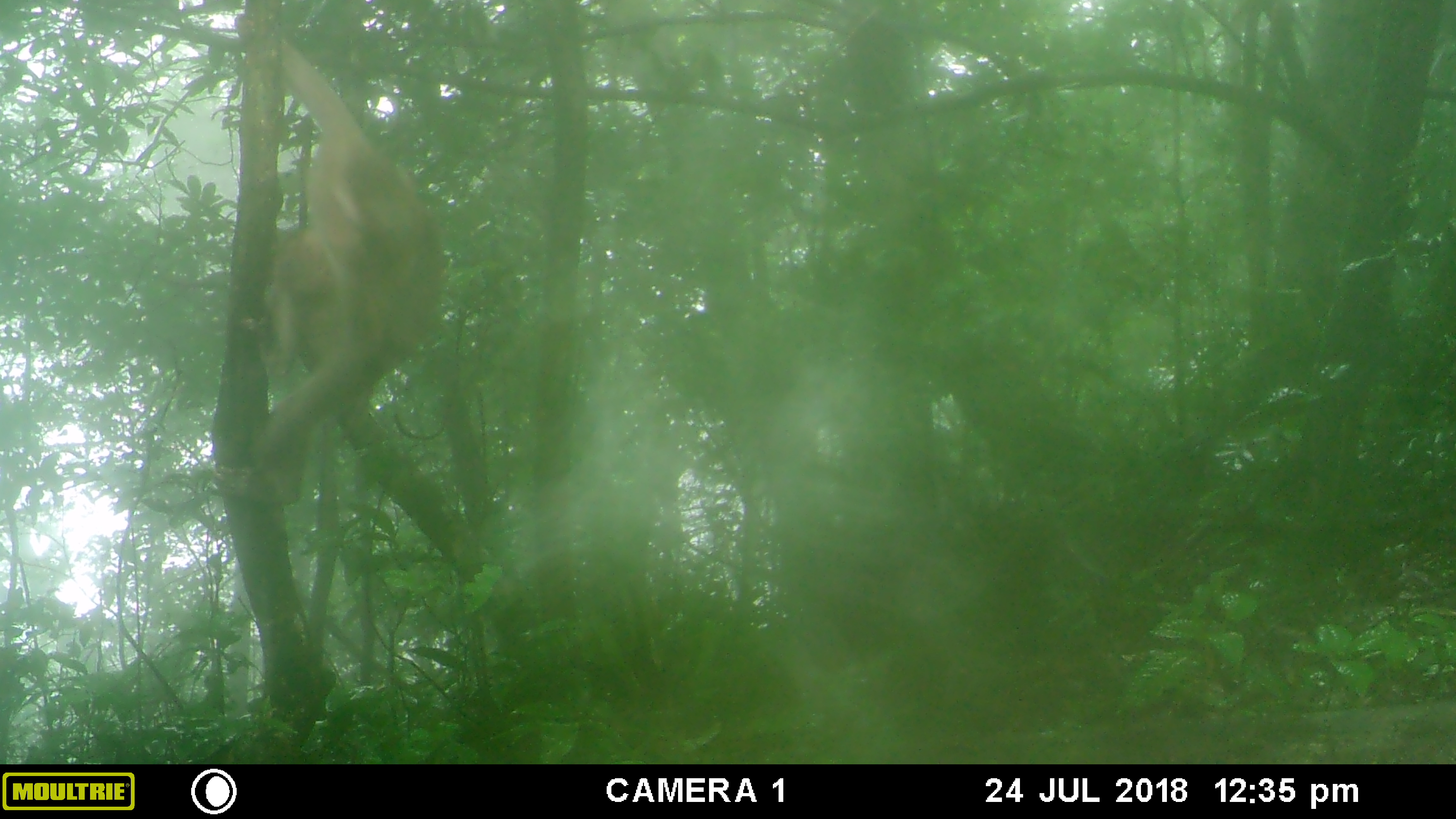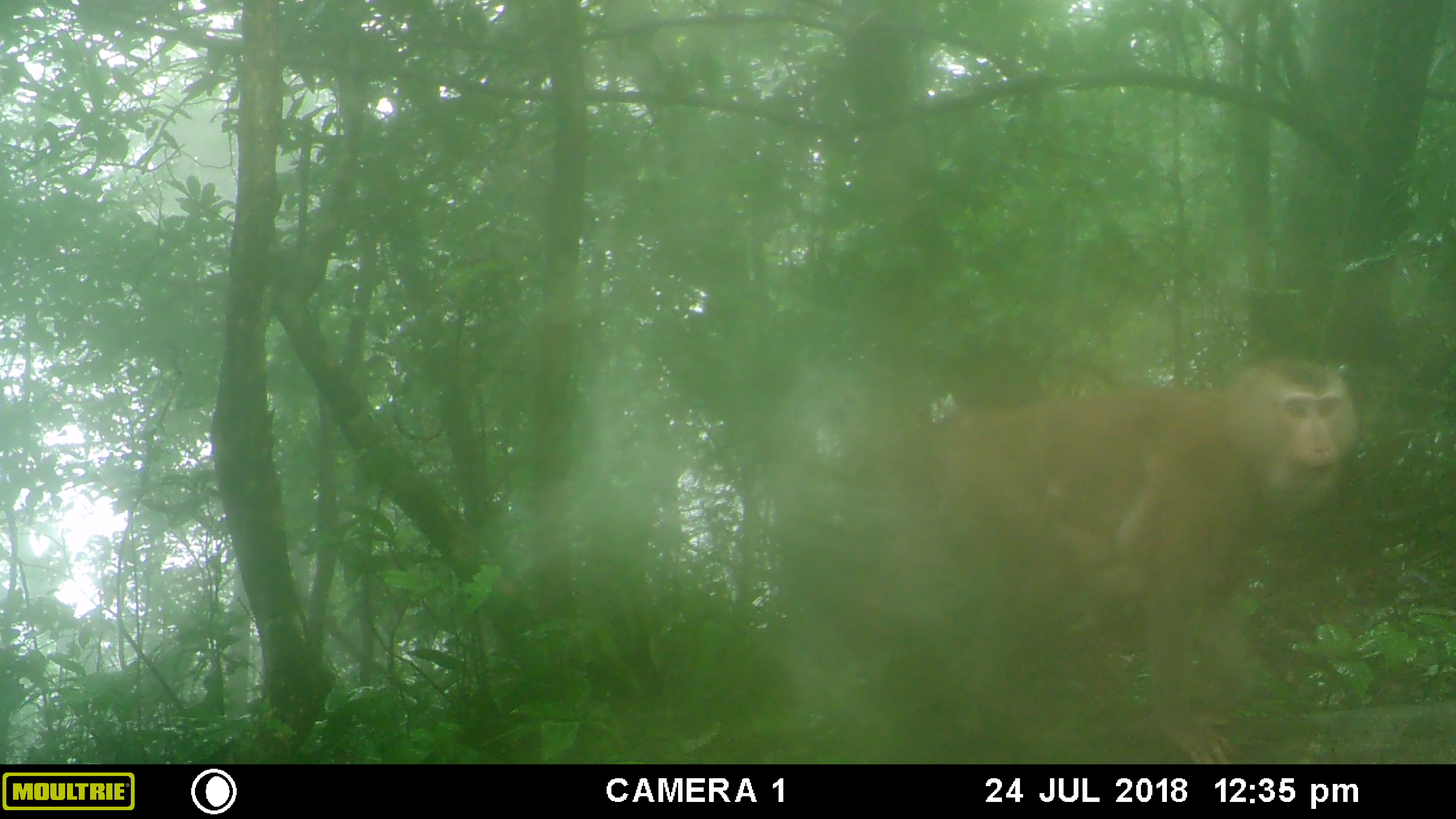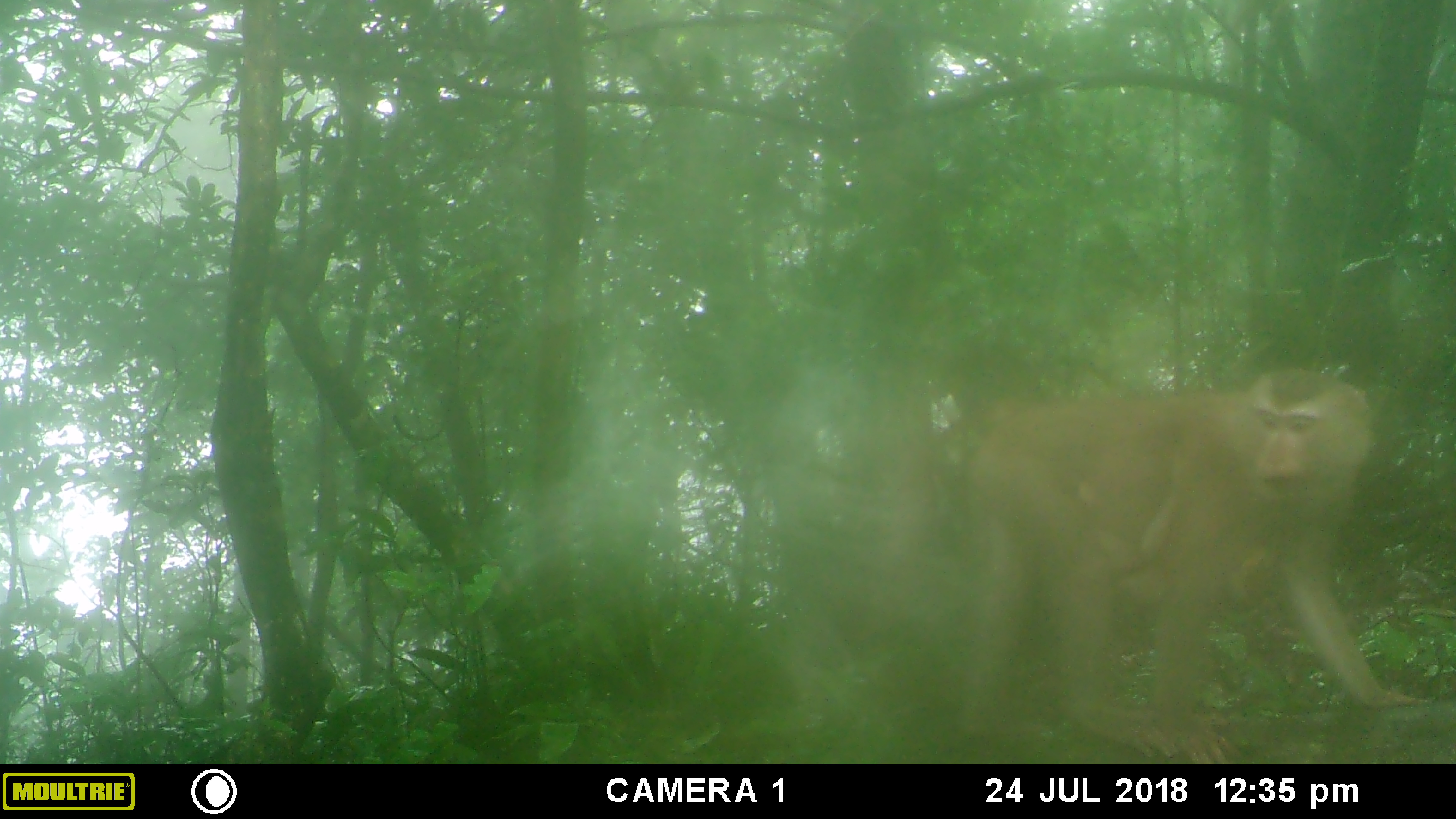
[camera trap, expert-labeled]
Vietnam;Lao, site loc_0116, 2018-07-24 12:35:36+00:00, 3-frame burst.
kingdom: Animalia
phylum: Chordata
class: Mammalia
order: Primates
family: Cercopithecidae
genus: Macaca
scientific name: Macaca nemestrina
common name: pig-tailed macaque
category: pig tailed macaque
Pig tailed macaque (pig-tailed macaque) (Macaca nemestrina). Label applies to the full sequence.